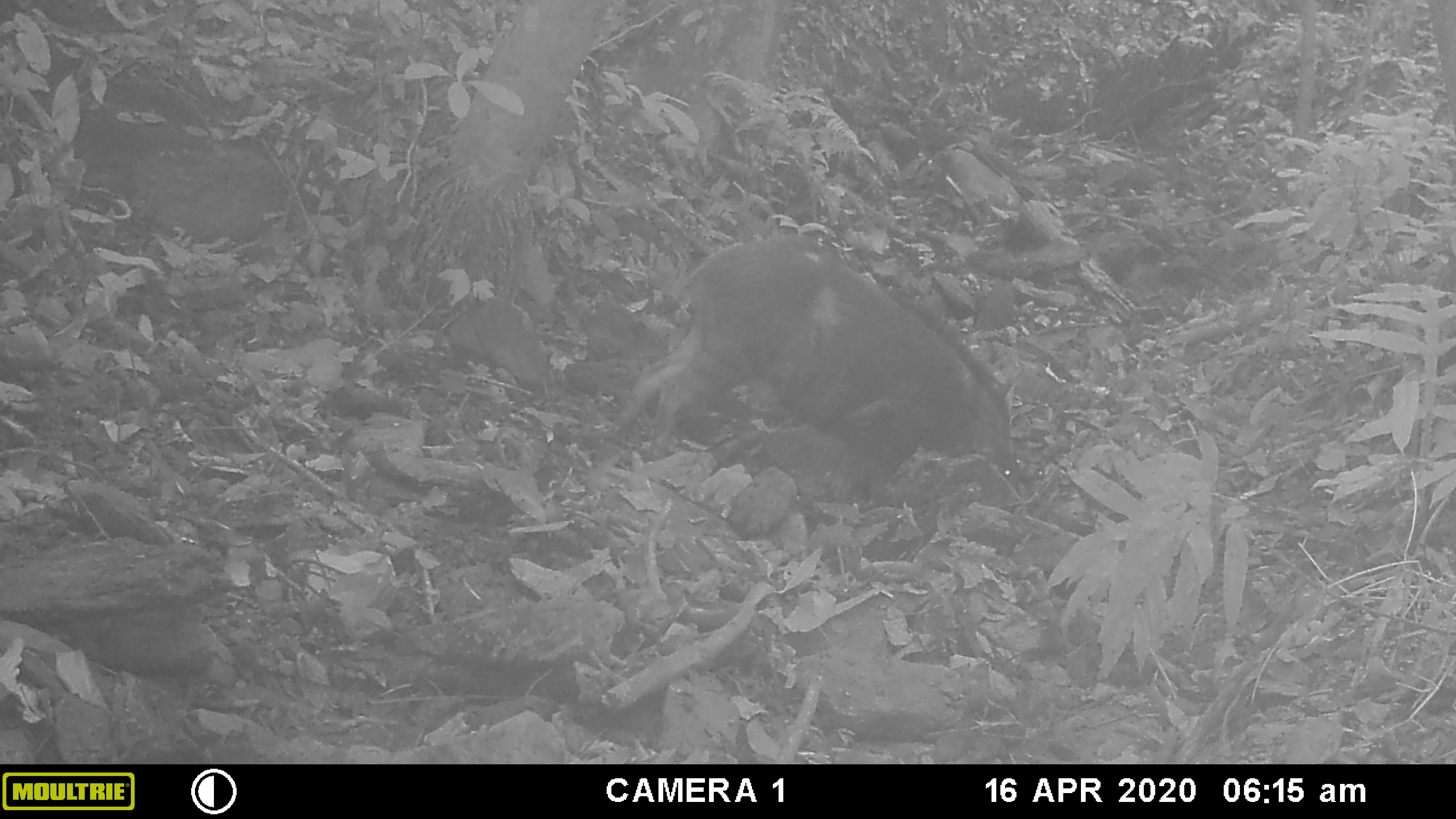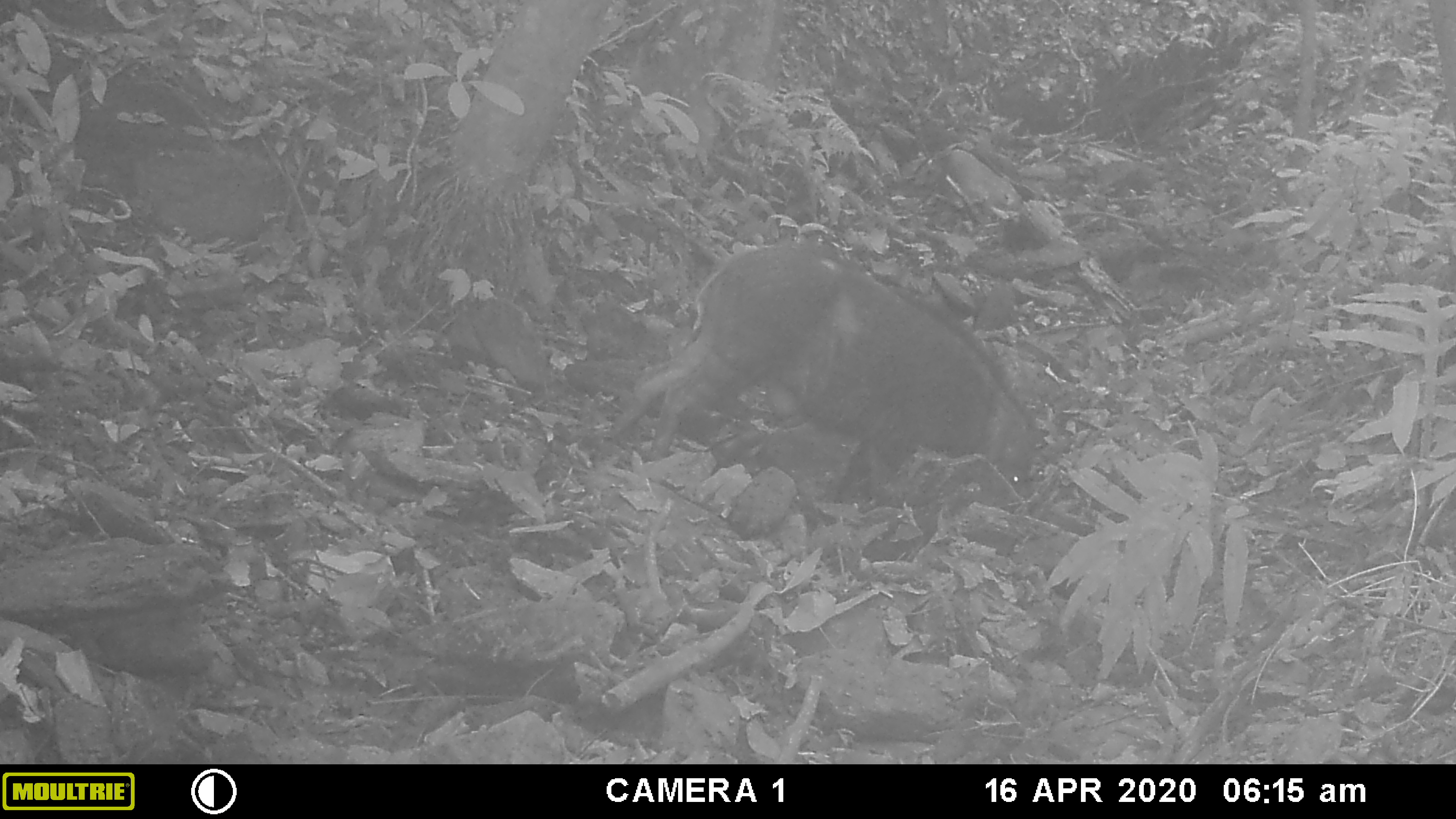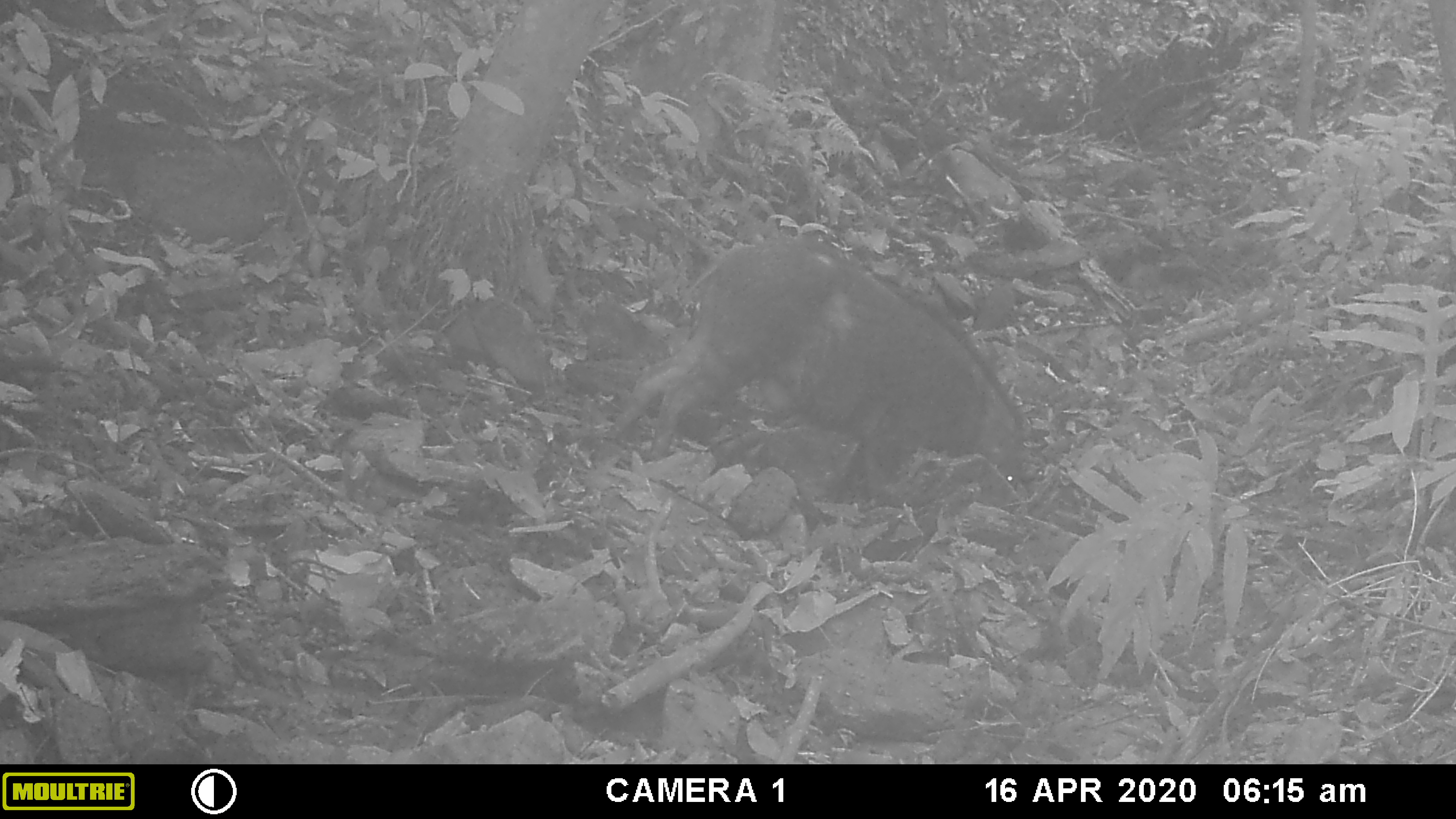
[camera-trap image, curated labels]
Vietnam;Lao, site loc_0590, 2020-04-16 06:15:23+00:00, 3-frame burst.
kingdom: Animalia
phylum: Chordata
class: Mammalia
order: Artiodactyla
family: Suidae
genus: Sus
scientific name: Sus scrofa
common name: eurasian wild pig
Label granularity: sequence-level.